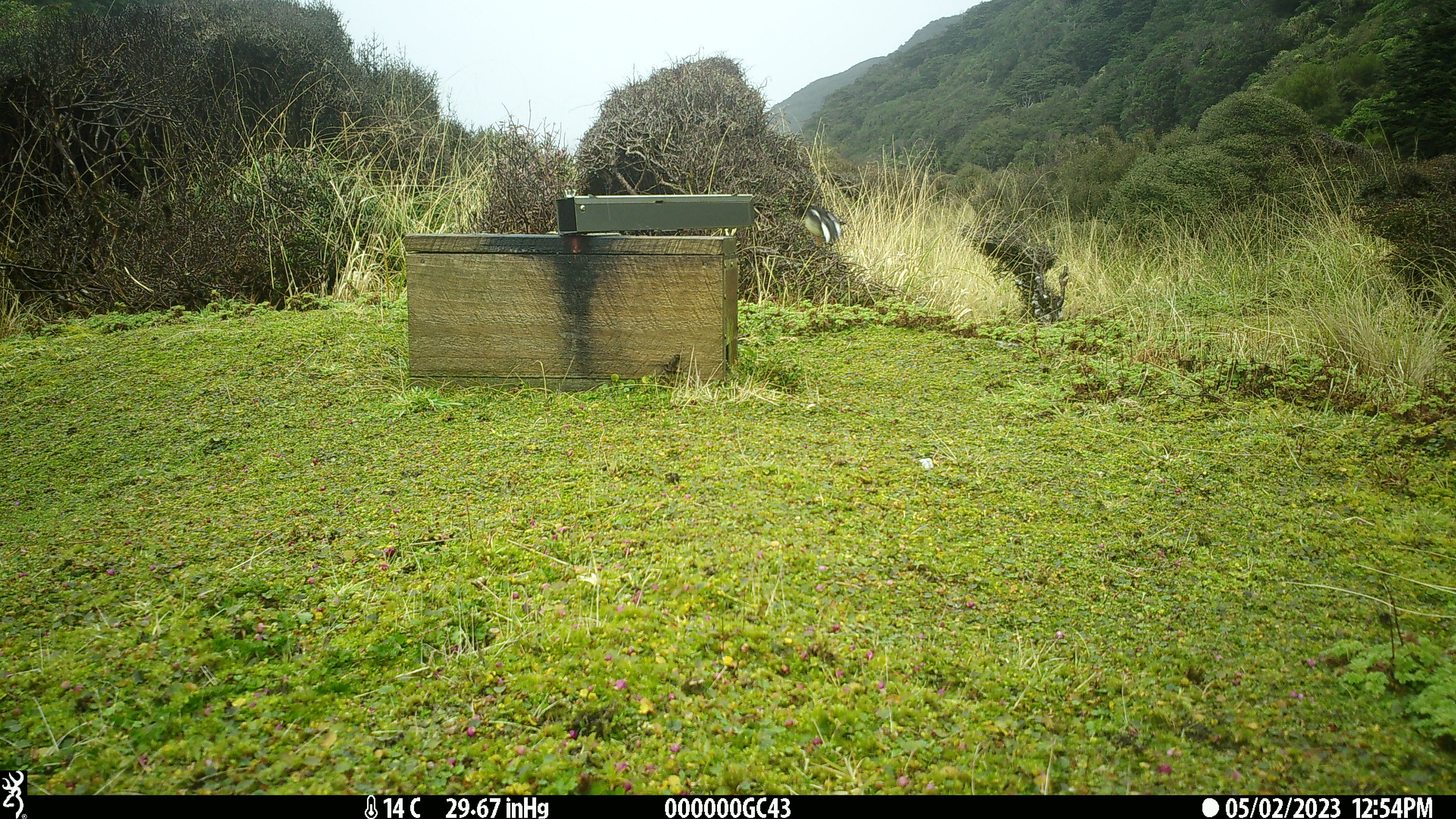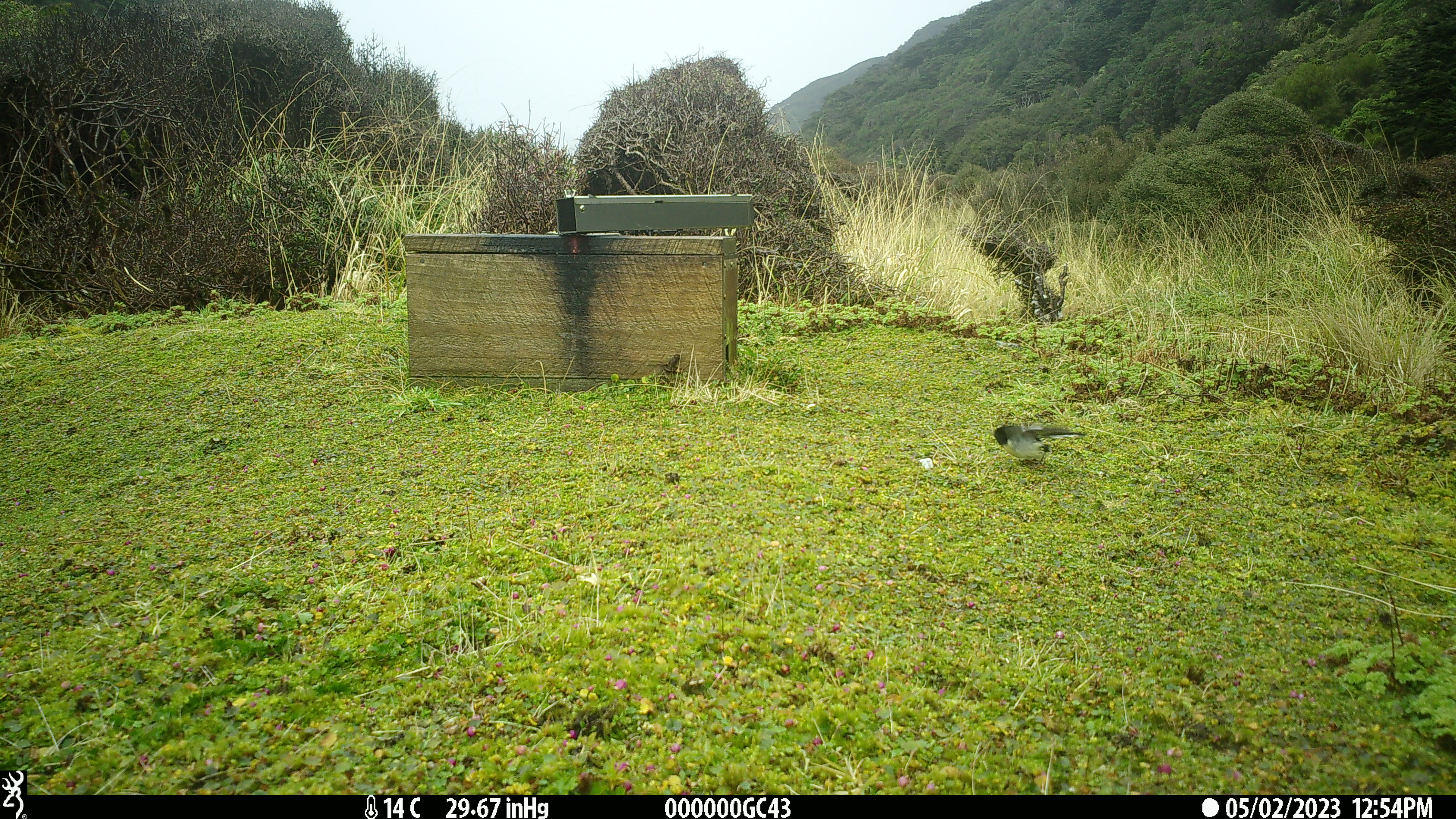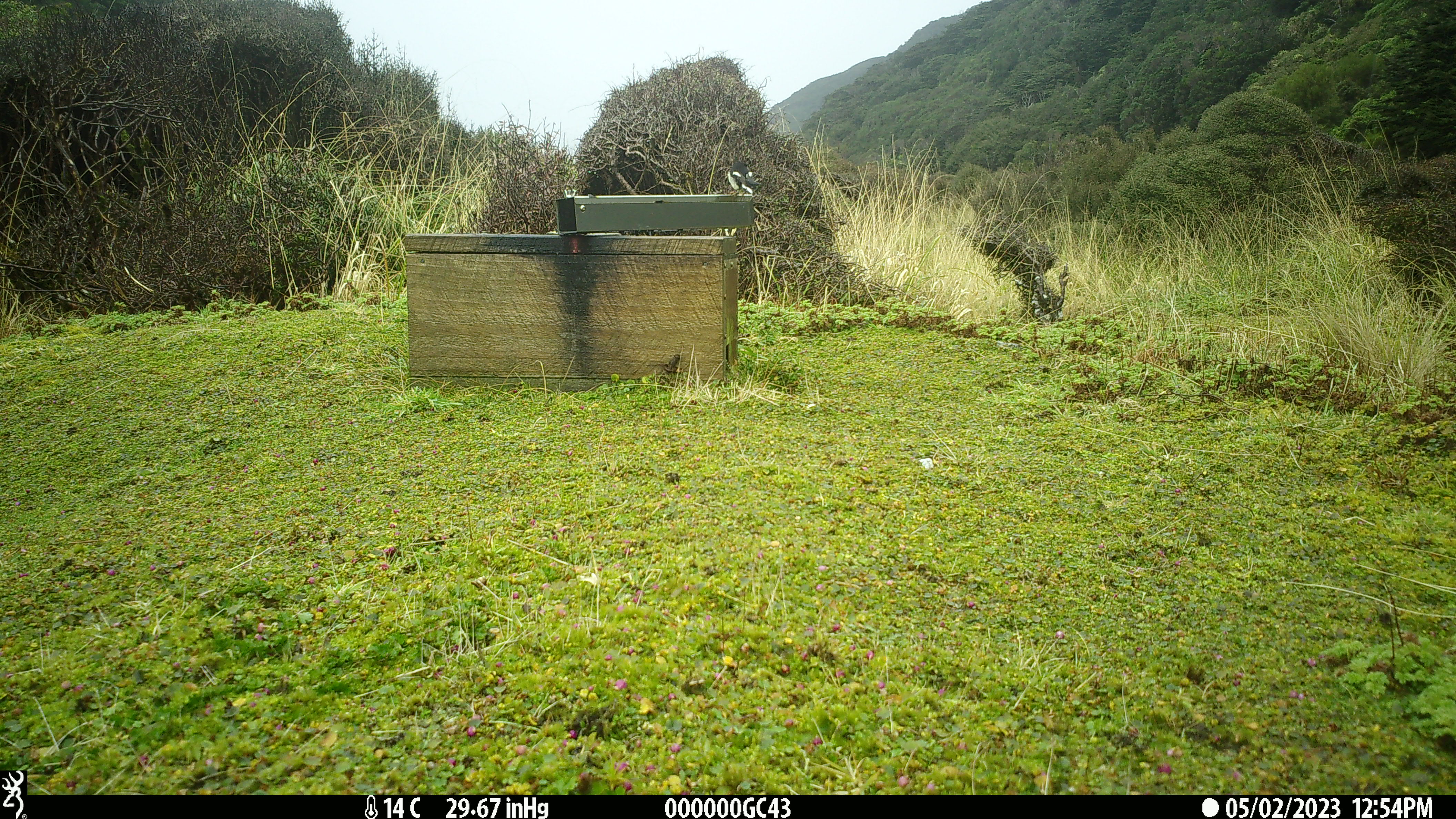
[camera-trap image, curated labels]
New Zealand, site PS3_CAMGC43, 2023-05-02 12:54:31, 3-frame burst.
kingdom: Animalia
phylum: Chordata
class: Aves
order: Passeriformes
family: Petroicidae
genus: Petroica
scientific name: Petroica macrocephala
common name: tomtit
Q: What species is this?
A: Tomtit (Petroica macrocephala).